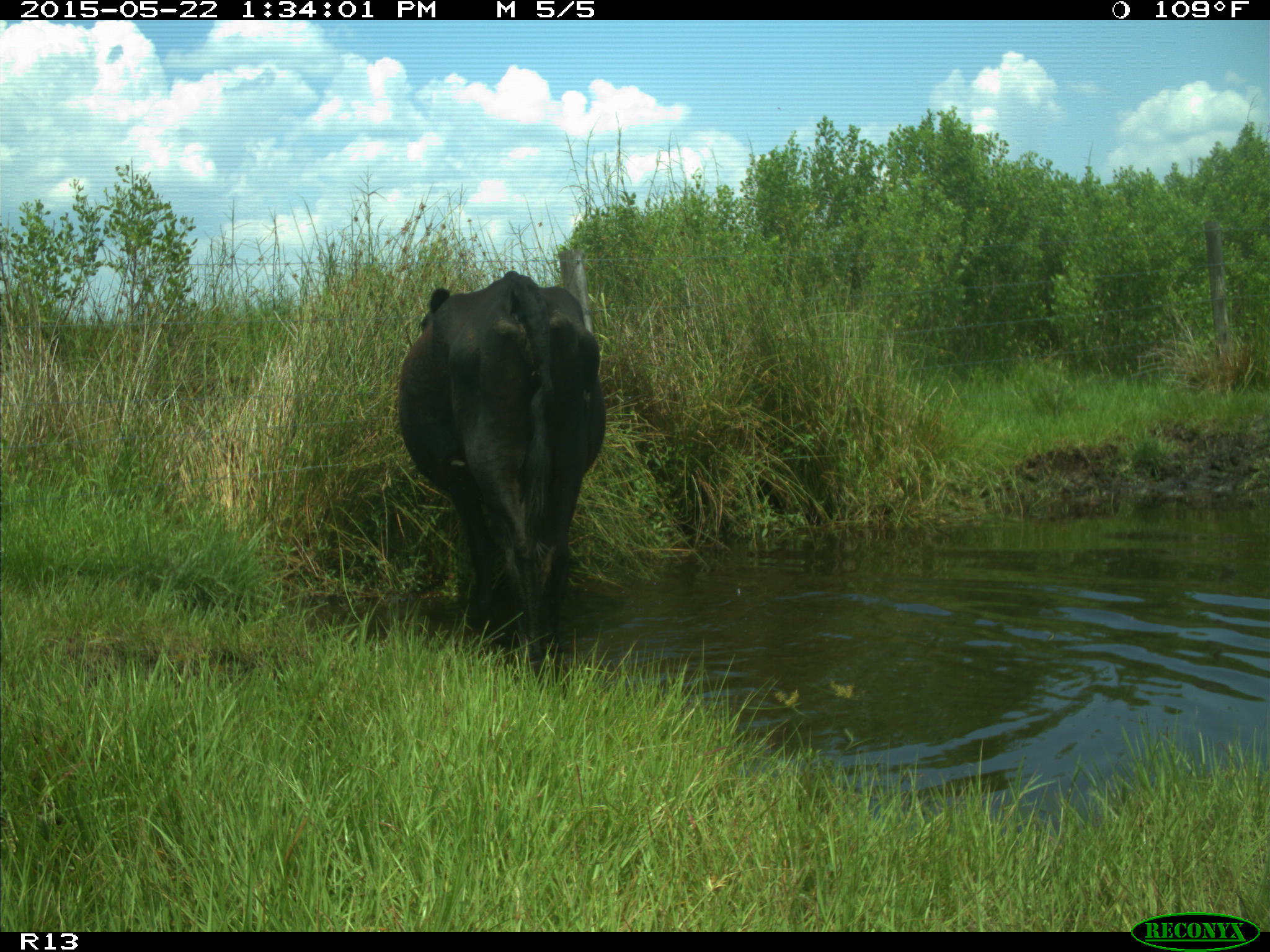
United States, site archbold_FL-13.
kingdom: Animalia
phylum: Chordata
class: Mammalia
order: Artiodactyla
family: Bovidae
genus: Bos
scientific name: Bos taurus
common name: domestic cow